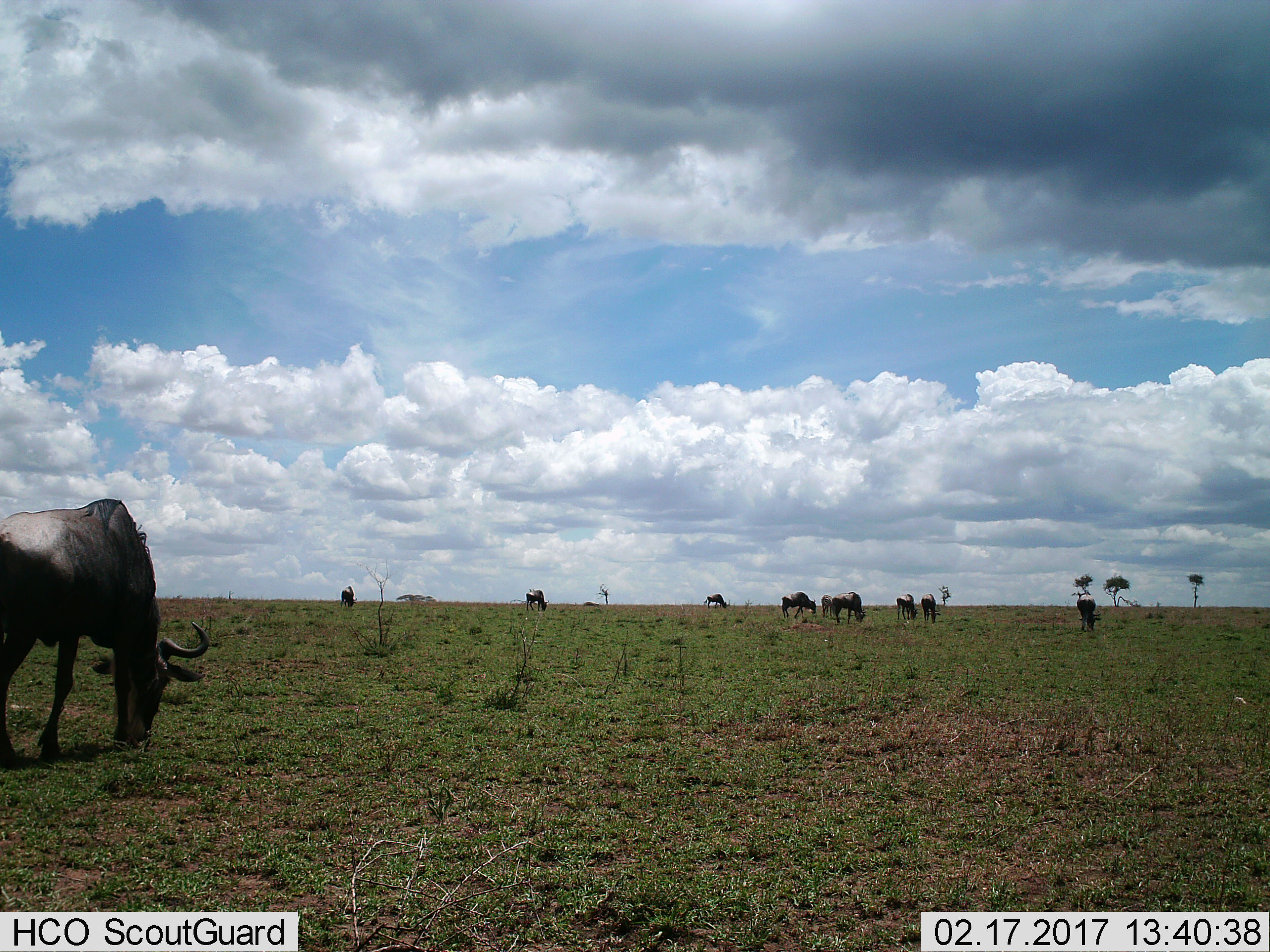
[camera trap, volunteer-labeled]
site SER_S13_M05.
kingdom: Animalia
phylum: Chordata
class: Mammalia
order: Artiodactyla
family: Bovidae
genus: Connochaetes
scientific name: Connochaetes taurinus taurinus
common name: blue wildebeest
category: wildebeestblue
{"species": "wildebeestblue (blue wildebeest) (Connochaetes taurinus taurinus)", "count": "10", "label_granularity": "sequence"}